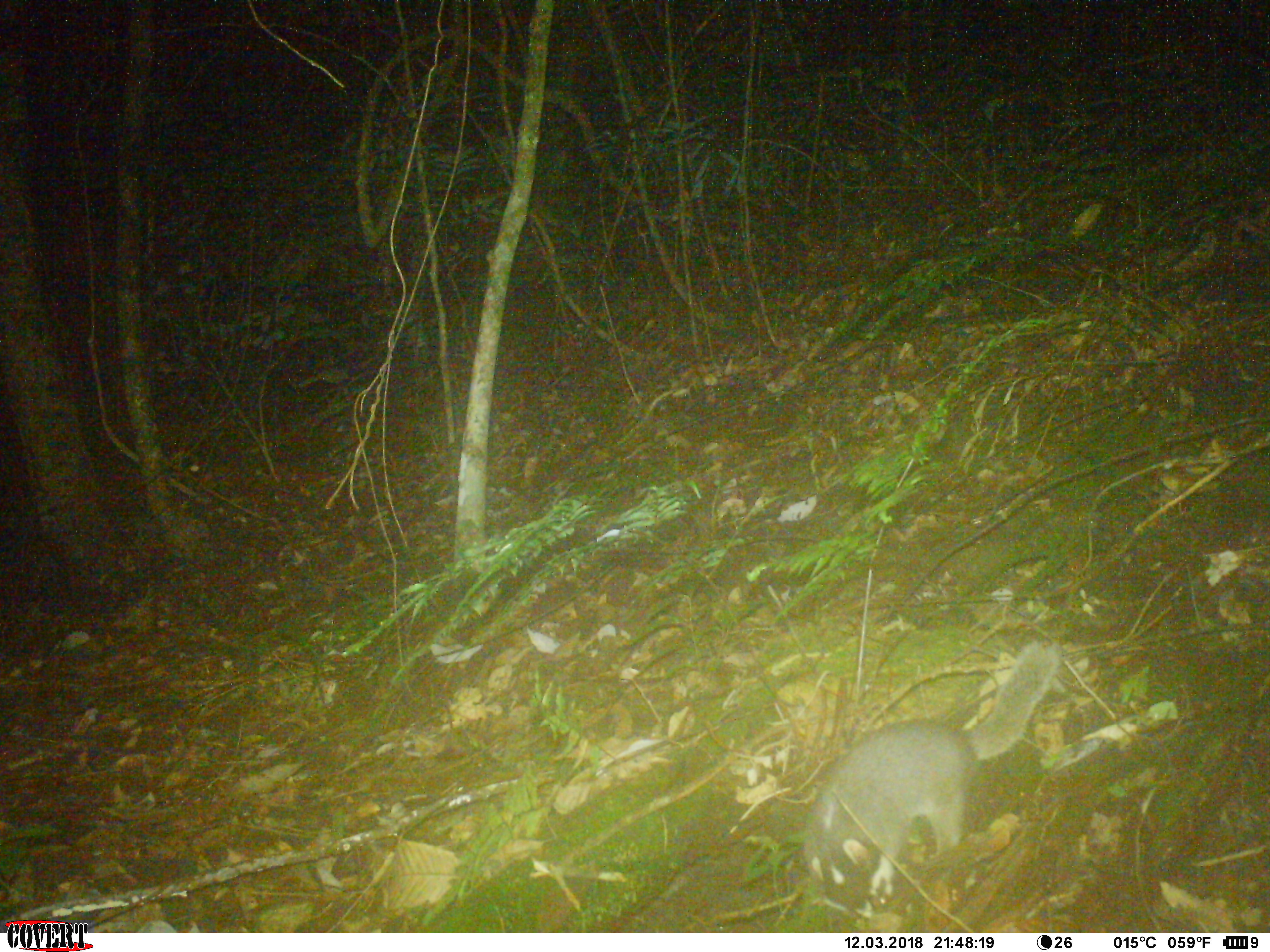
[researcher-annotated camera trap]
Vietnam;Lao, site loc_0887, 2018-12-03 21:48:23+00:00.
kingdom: Animalia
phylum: Chordata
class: Mammalia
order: Carnivora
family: Mustelidae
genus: Melogale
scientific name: Melogale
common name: ferret badger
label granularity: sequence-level